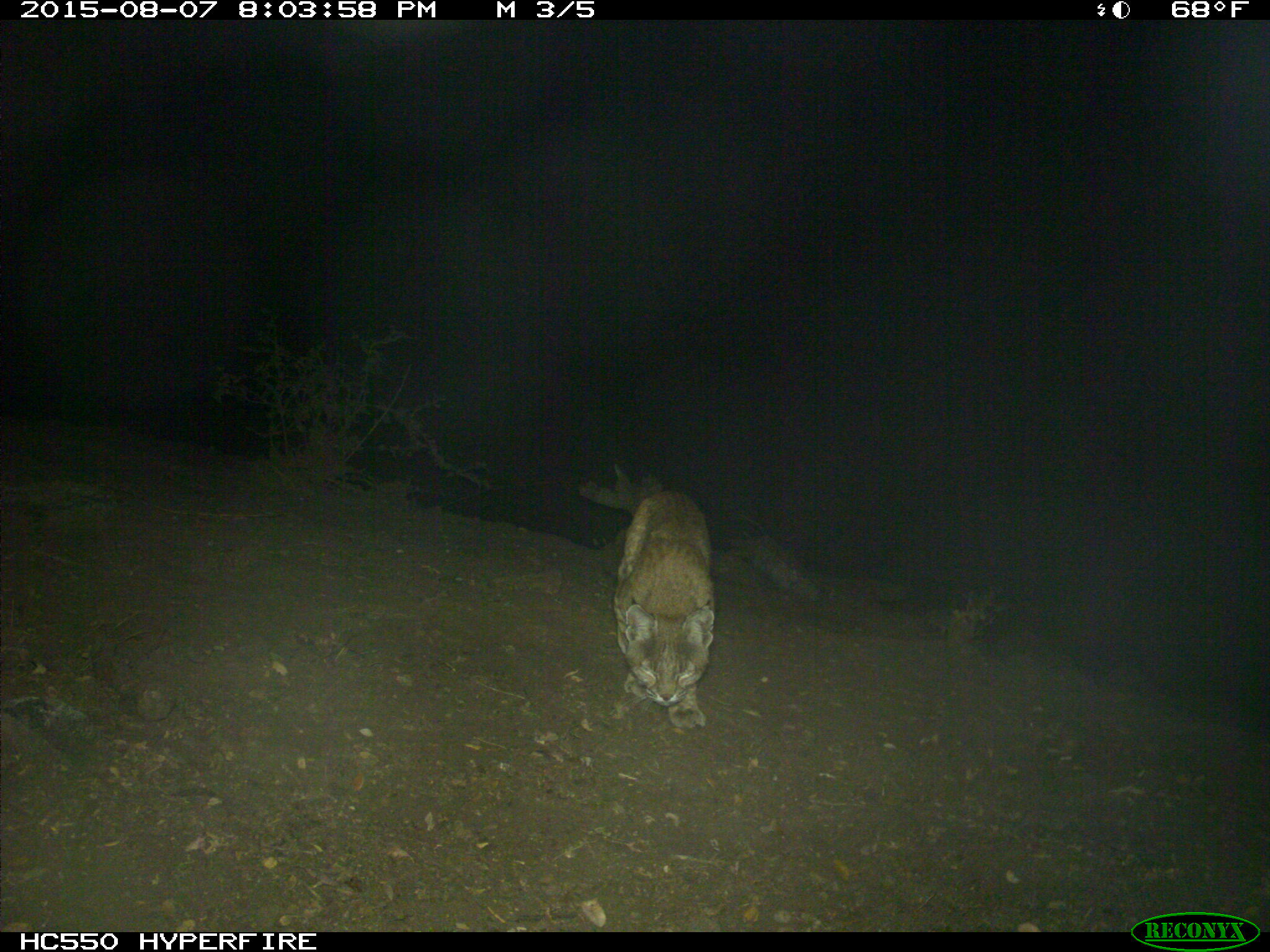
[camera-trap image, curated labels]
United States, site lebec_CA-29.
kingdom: Animalia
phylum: Chordata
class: Mammalia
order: Carnivora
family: Felidae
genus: Lynx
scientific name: Lynx rufus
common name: bobcat